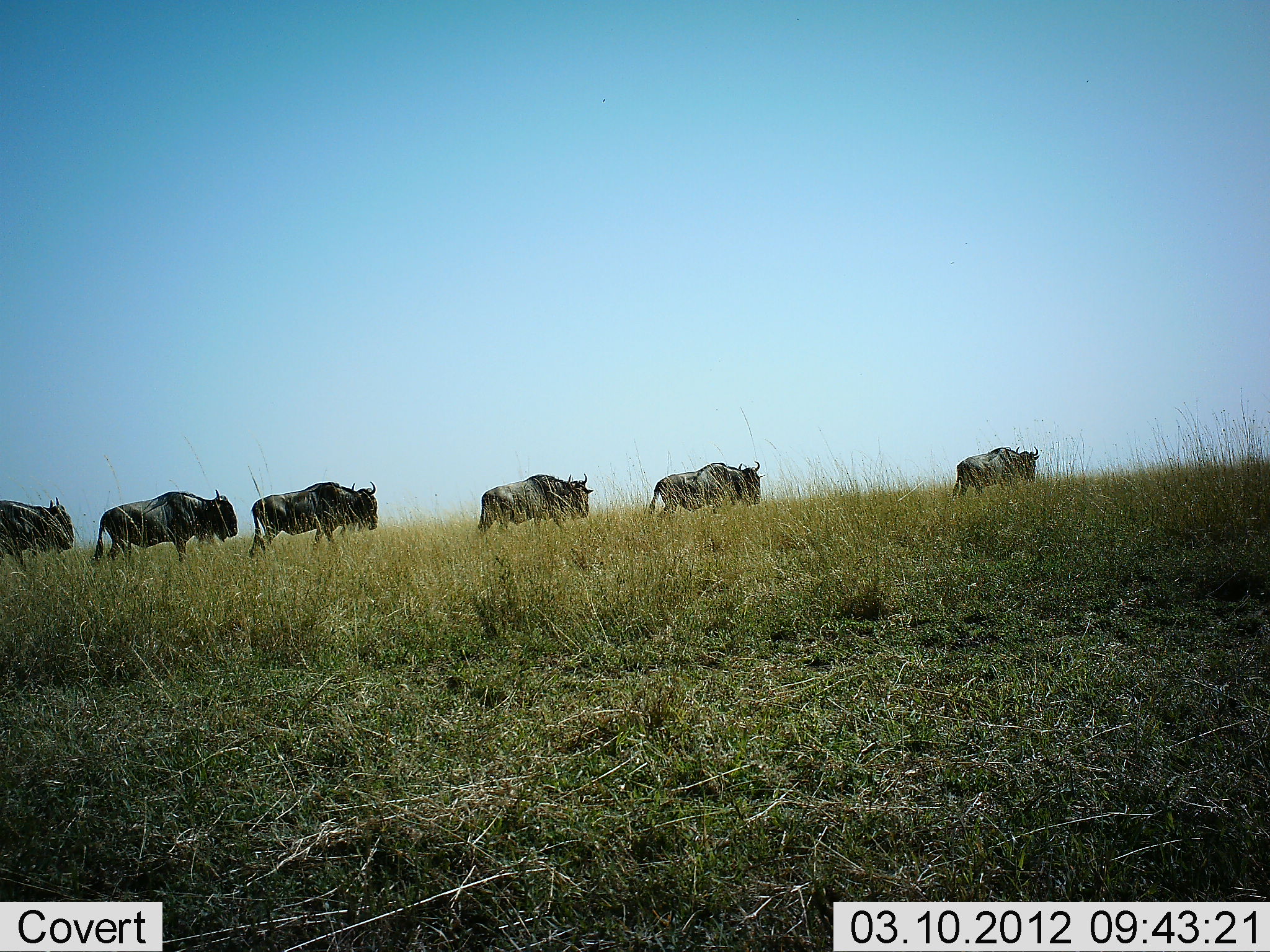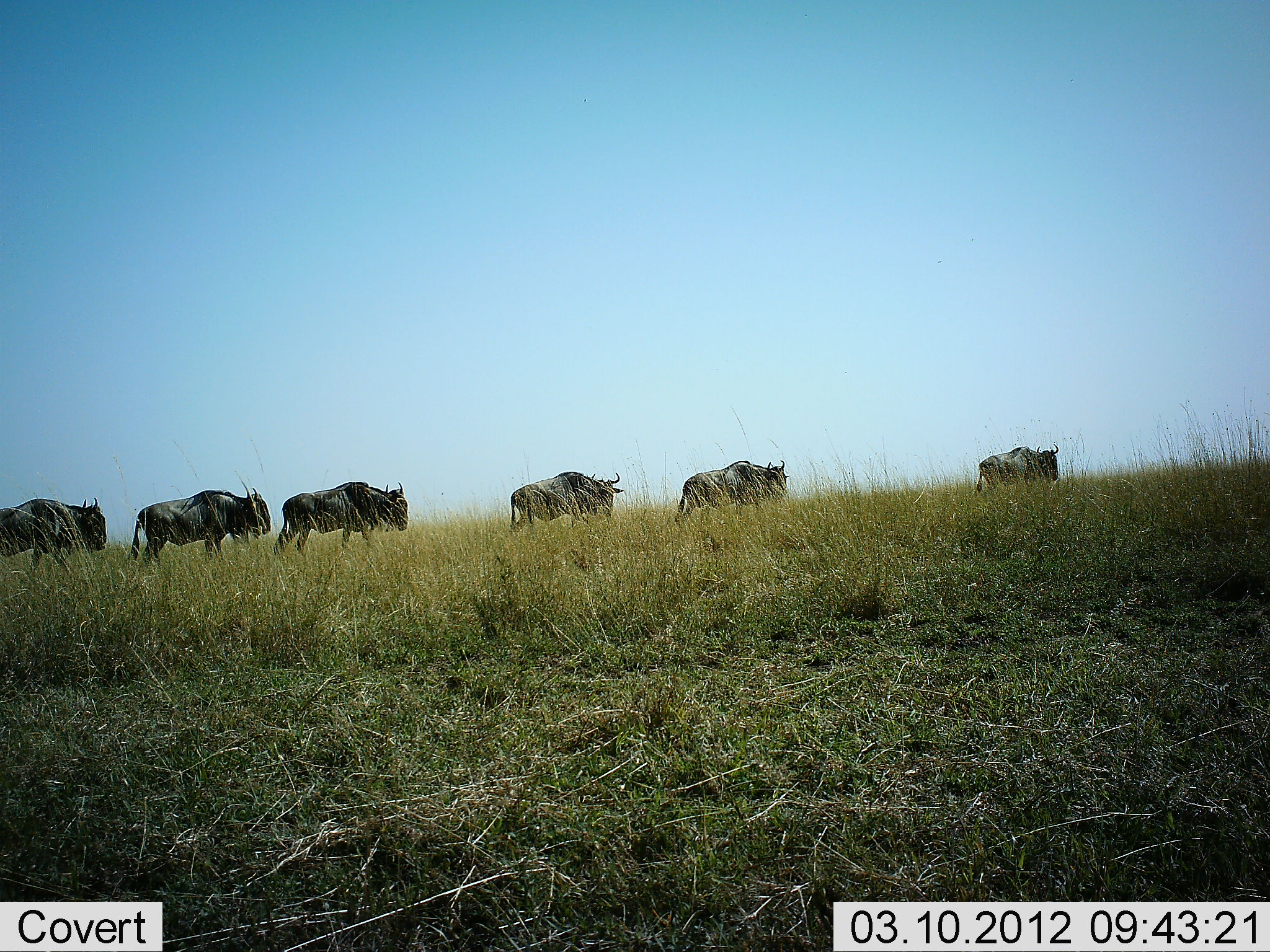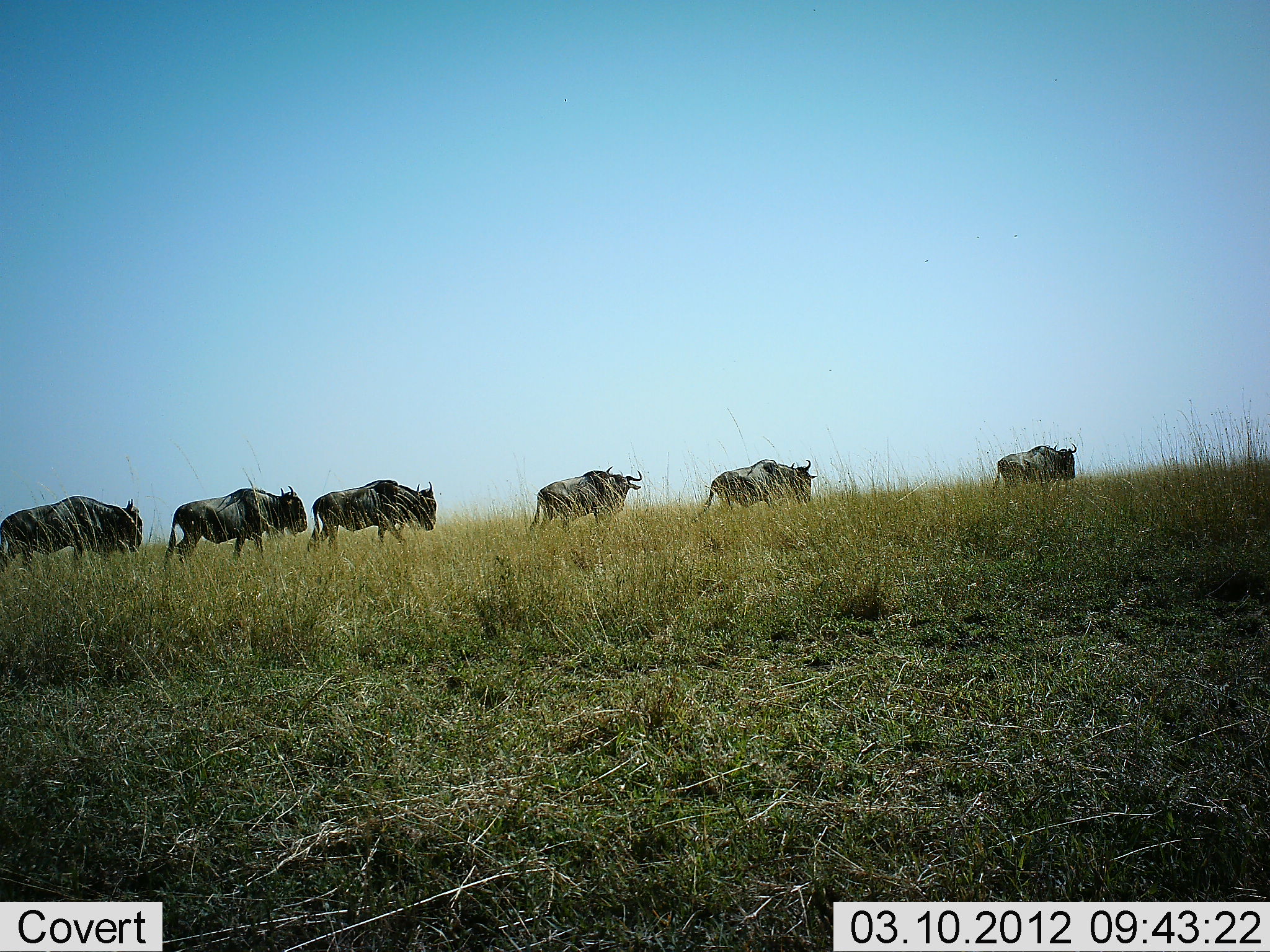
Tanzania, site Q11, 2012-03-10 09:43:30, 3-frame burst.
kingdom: Animalia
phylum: Chordata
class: Mammalia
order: Artiodactyla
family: Bovidae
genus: Connochaetes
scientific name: Connochaetes taurinus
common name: blue wildebeest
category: wildebeest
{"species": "wildebeest (blue wildebeest) (Connochaetes taurinus)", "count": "6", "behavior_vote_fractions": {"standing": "6%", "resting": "0%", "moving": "100%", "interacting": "0%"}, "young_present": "0%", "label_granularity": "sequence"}